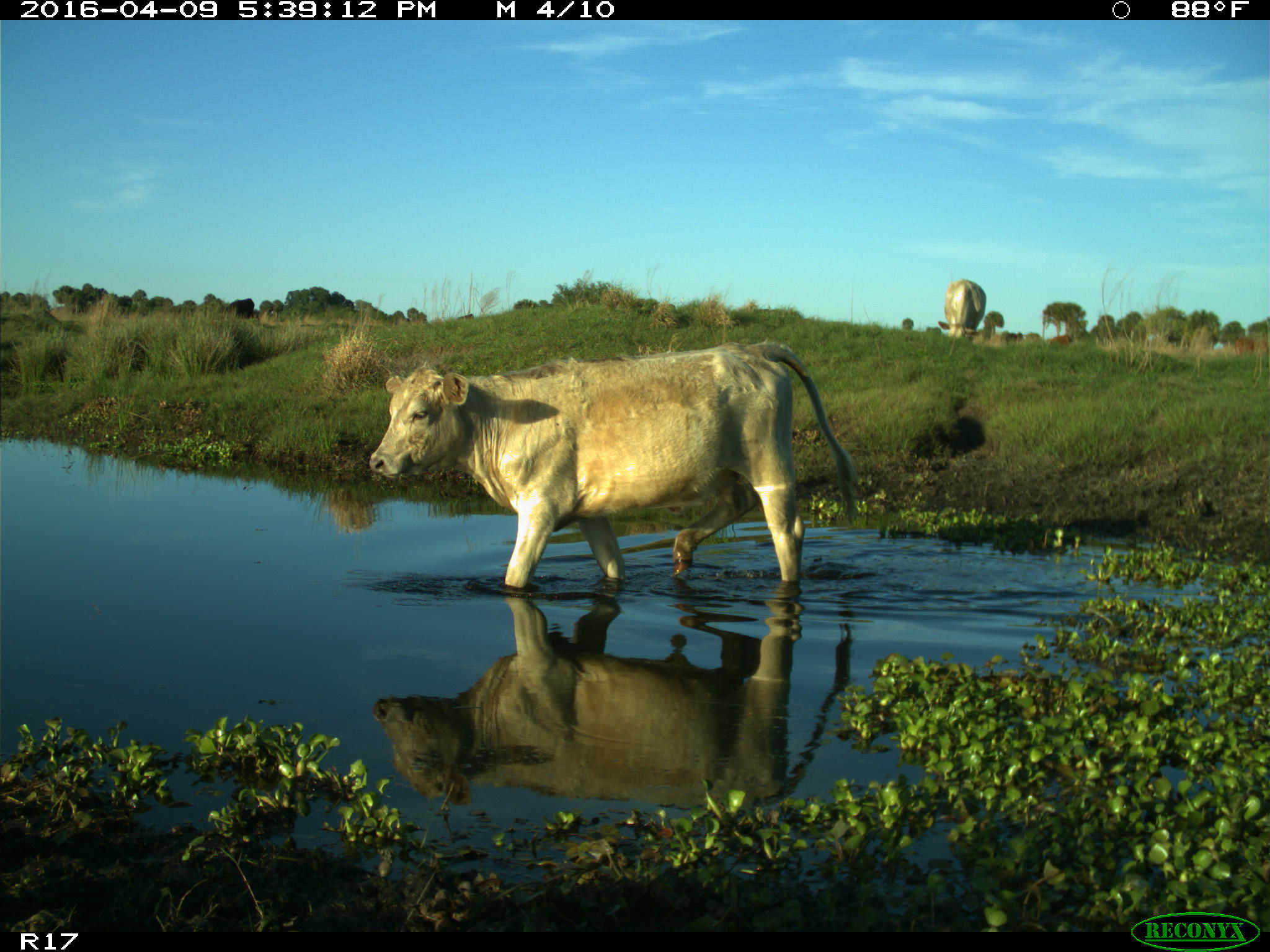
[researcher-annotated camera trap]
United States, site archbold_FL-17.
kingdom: Animalia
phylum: Chordata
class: Mammalia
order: Artiodactyla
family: Bovidae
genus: Bos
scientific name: Bos taurus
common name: domestic cow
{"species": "Bos taurus (domestic cow)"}